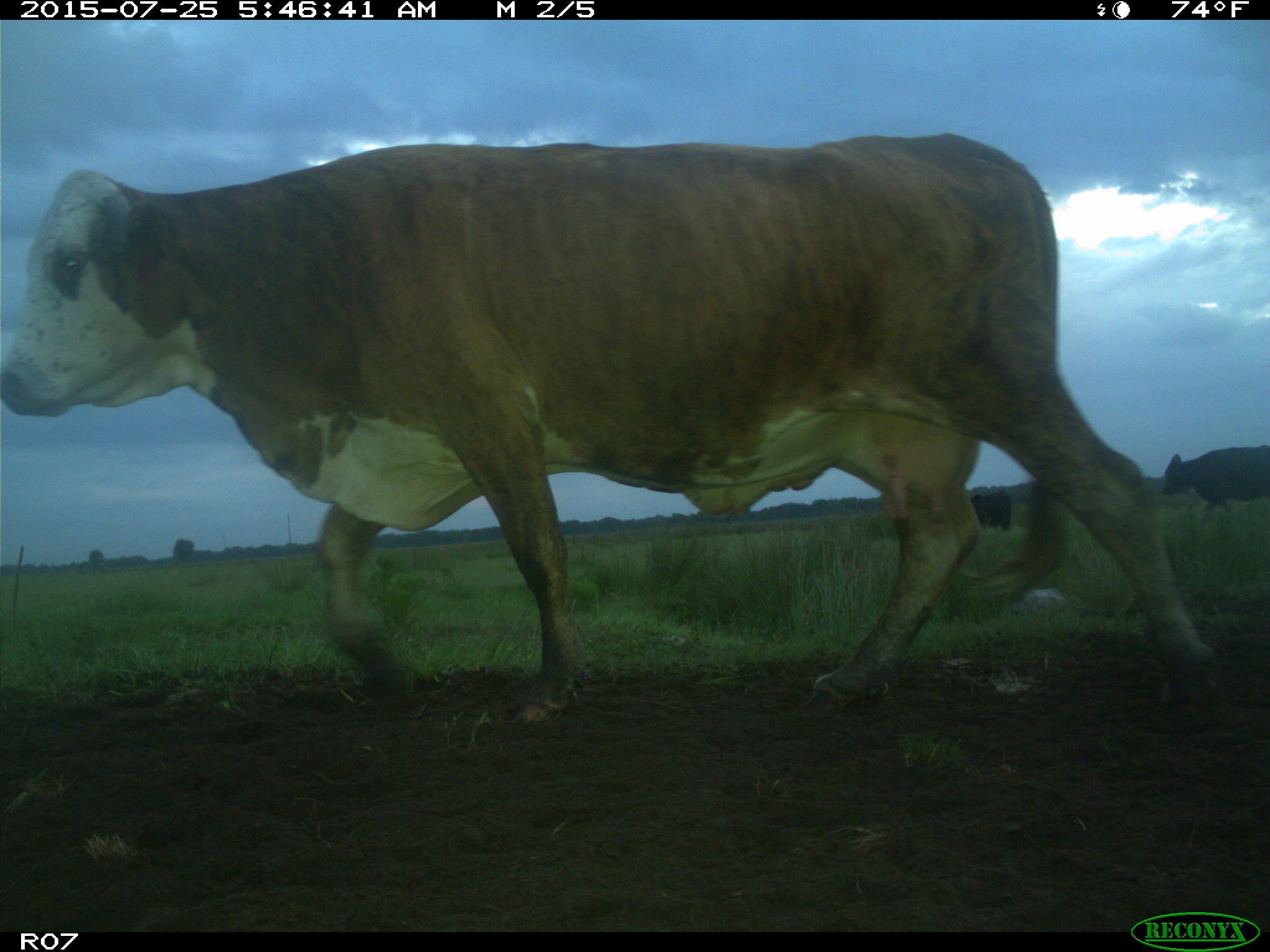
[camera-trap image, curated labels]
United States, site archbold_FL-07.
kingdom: Animalia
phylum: Chordata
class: Mammalia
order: Artiodactyla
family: Bovidae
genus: Bos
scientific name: Bos taurus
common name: domestic cow